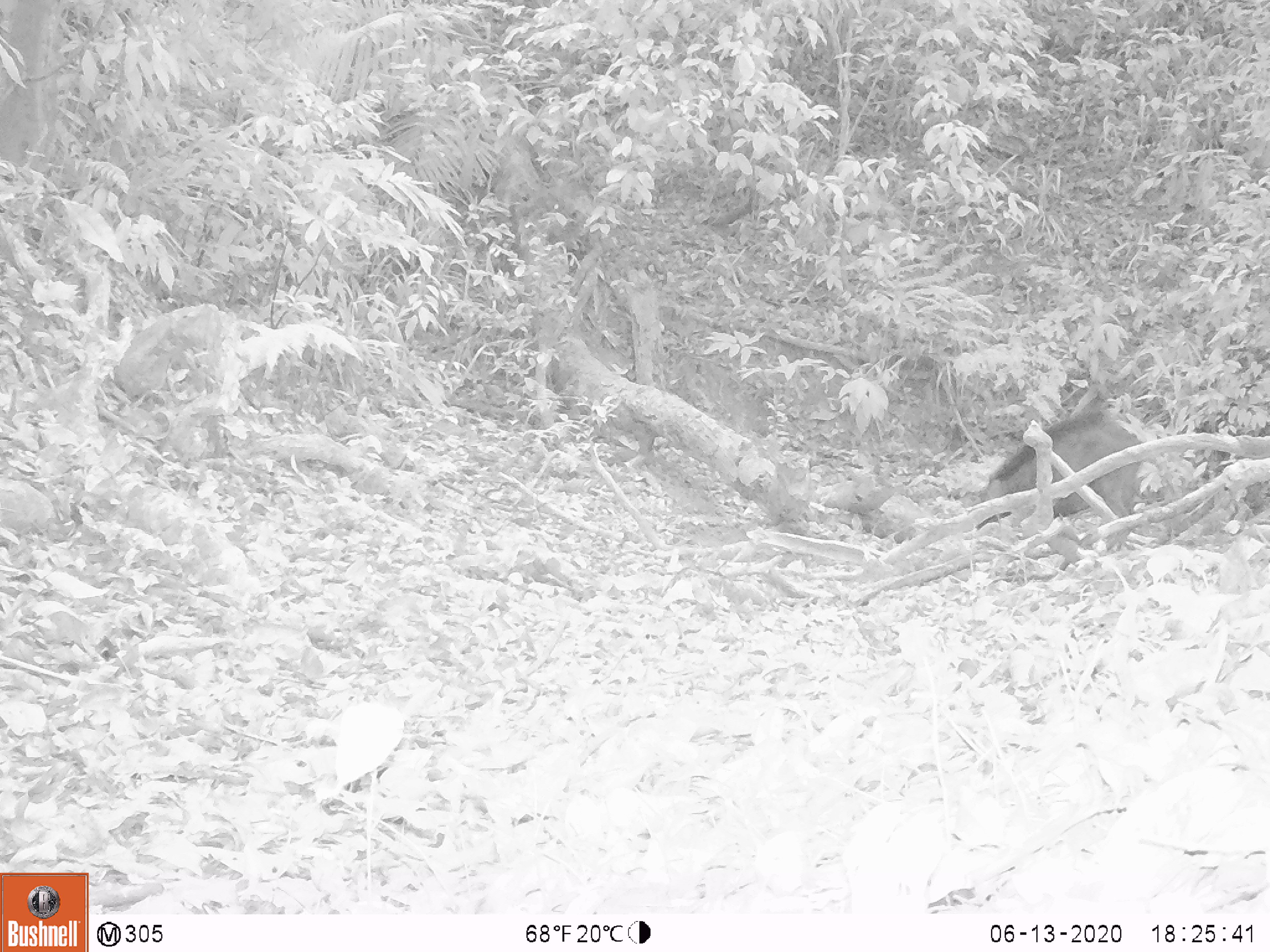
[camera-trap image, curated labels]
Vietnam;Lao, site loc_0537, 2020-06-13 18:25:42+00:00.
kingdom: Animalia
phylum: Chordata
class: Mammalia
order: Artiodactyla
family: Suidae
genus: Sus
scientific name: Sus scrofa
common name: eurasian wild pig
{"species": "eurasian wild pig (Sus scrofa)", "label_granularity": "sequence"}